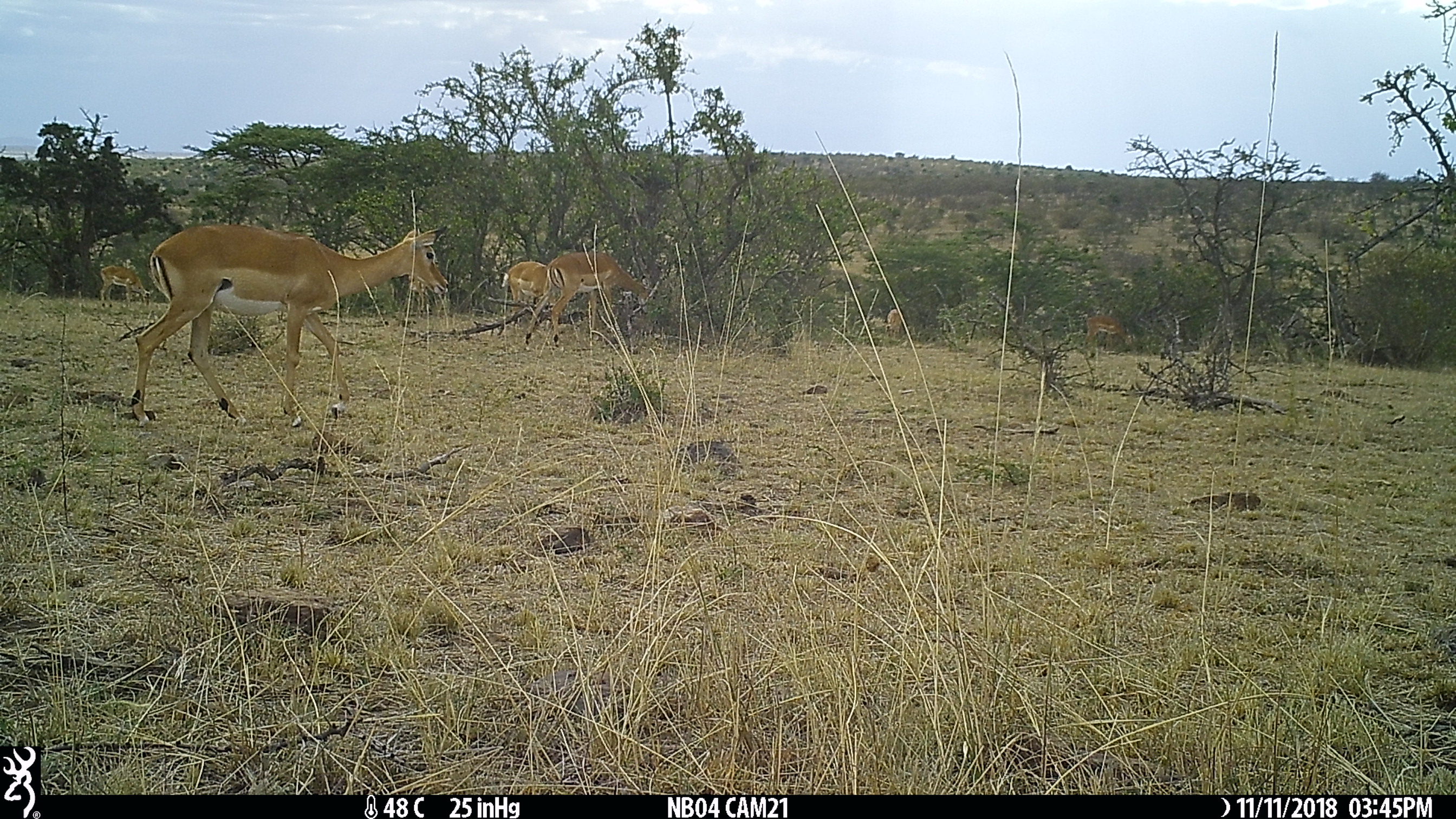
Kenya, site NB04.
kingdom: Animalia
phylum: Chordata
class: Mammalia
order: Artiodactyla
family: Bovidae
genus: Aepyceros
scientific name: Aepyceros melampus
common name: impala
Impala (Aepyceros melampus).